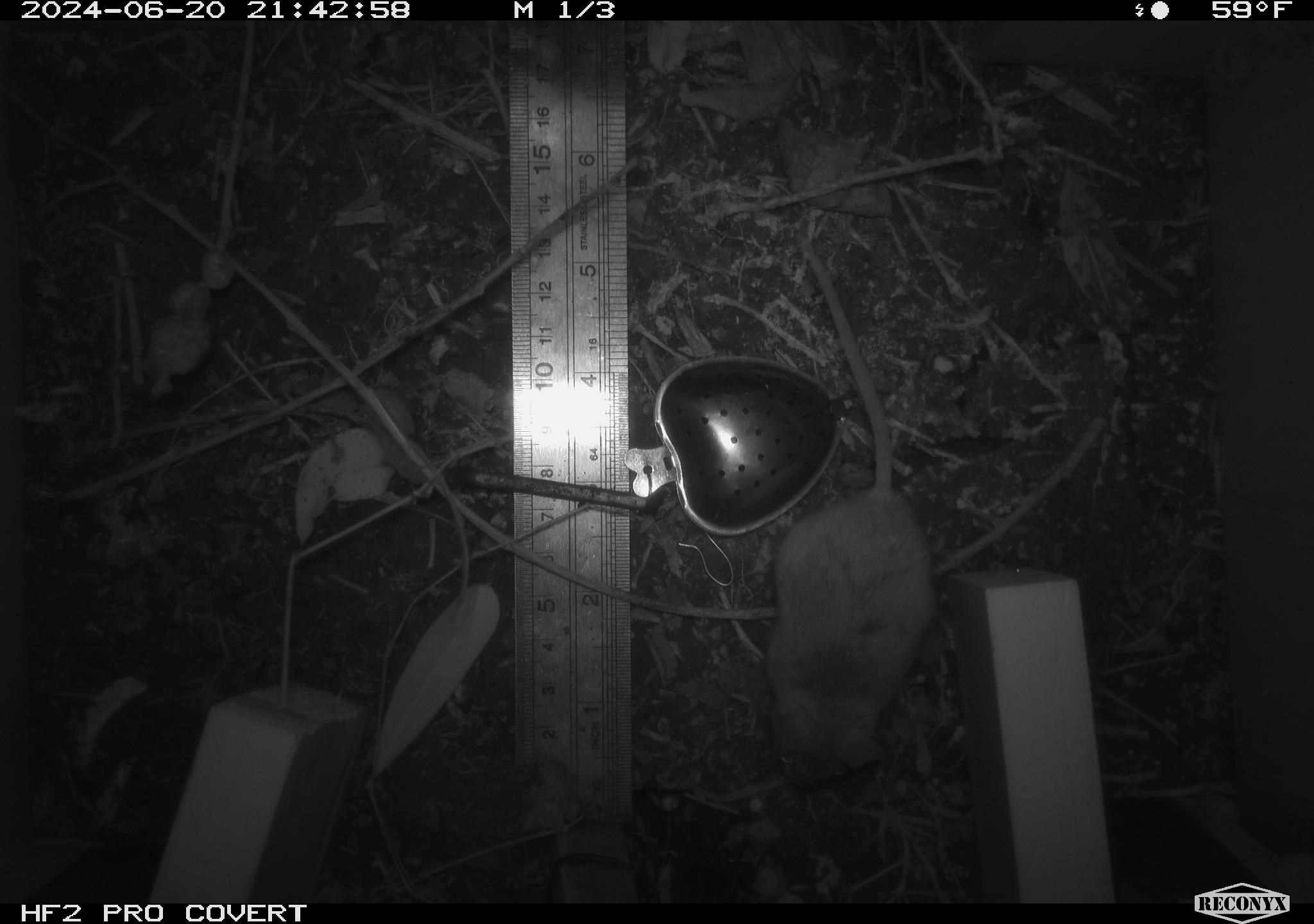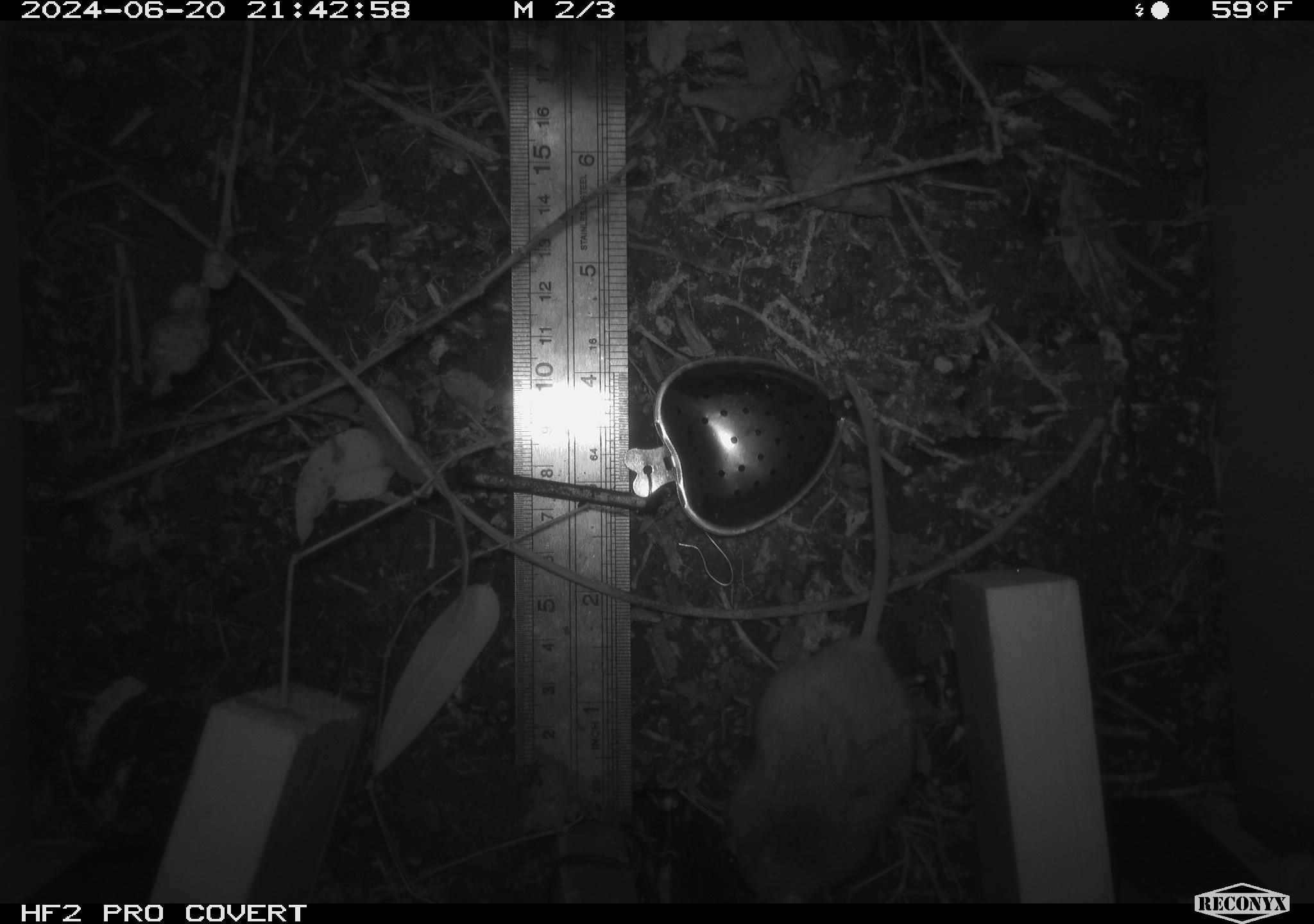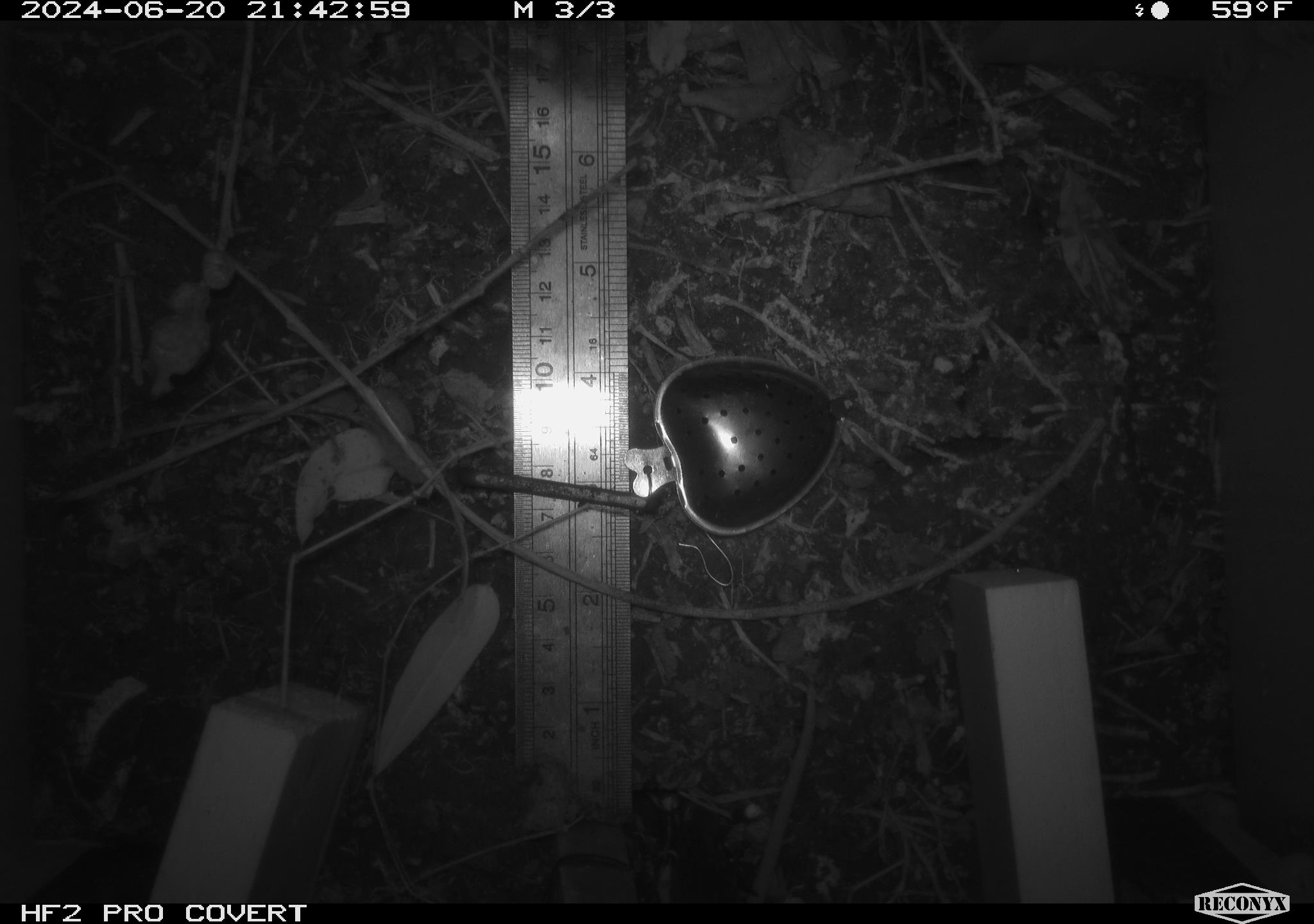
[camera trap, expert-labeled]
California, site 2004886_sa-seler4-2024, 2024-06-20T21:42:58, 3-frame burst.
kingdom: Animalia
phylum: Chordata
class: Mammalia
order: Rodentia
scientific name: Rodentia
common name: mouse species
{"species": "mouse species (Rodentia)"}